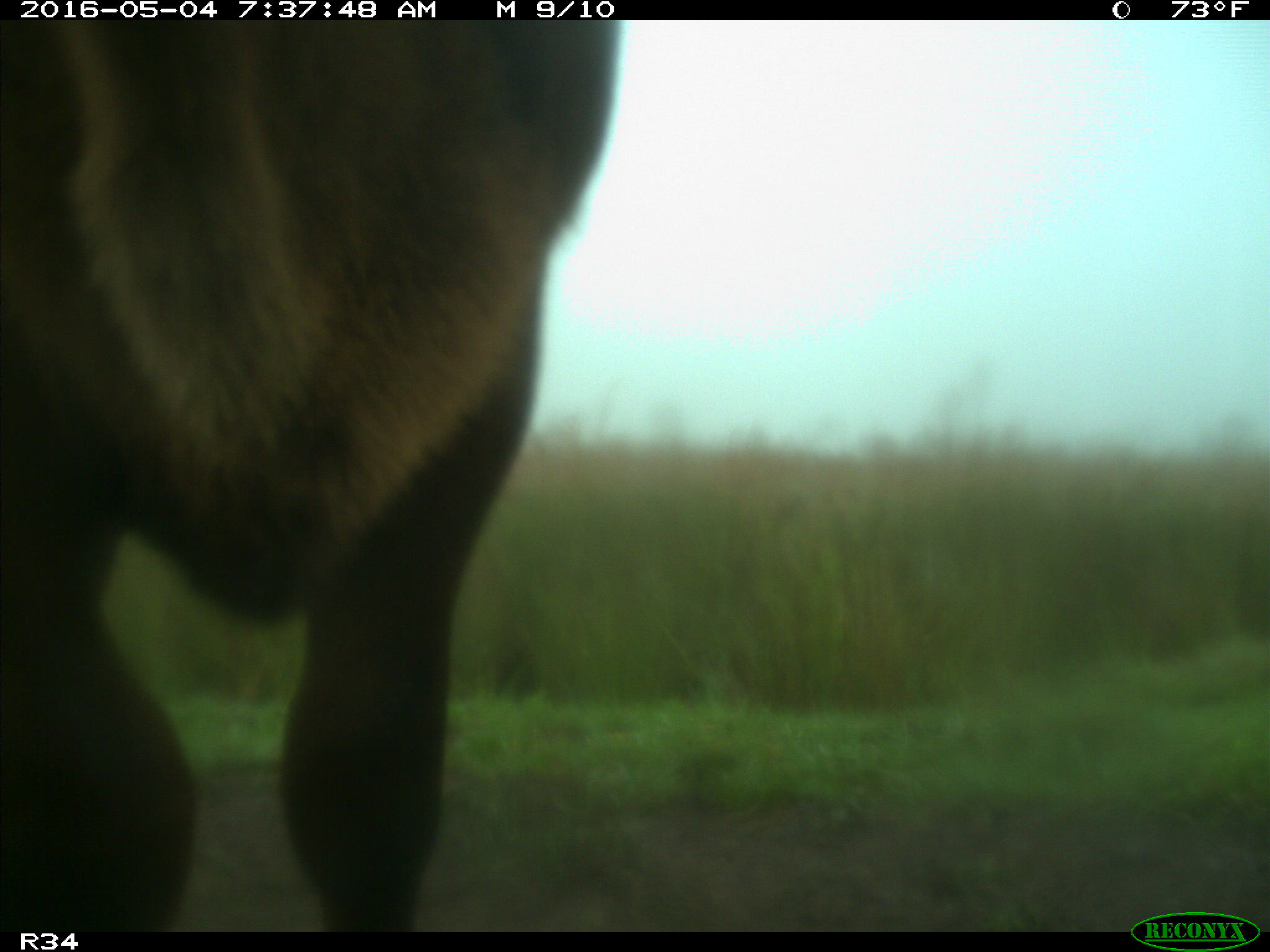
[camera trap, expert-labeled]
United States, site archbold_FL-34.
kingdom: Animalia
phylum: Chordata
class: Mammalia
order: Artiodactyla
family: Bovidae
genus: Bos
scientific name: Bos taurus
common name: domestic cow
Bos taurus (domestic cow).